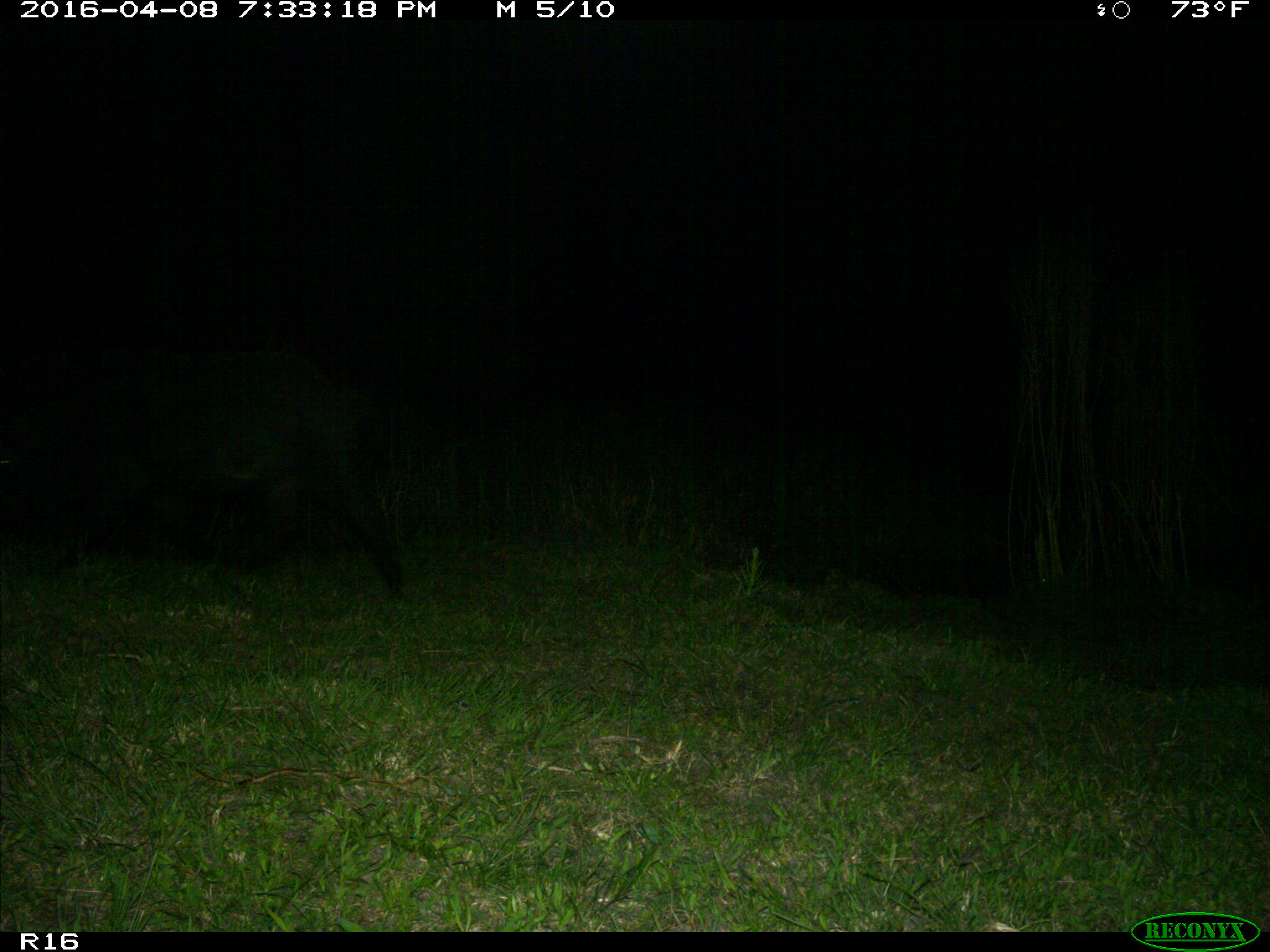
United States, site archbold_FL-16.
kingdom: Animalia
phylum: Chordata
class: Mammalia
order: Artiodactyla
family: Suidae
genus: Sus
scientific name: Sus scrofa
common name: wild boar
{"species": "Sus scrofa (wild boar)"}